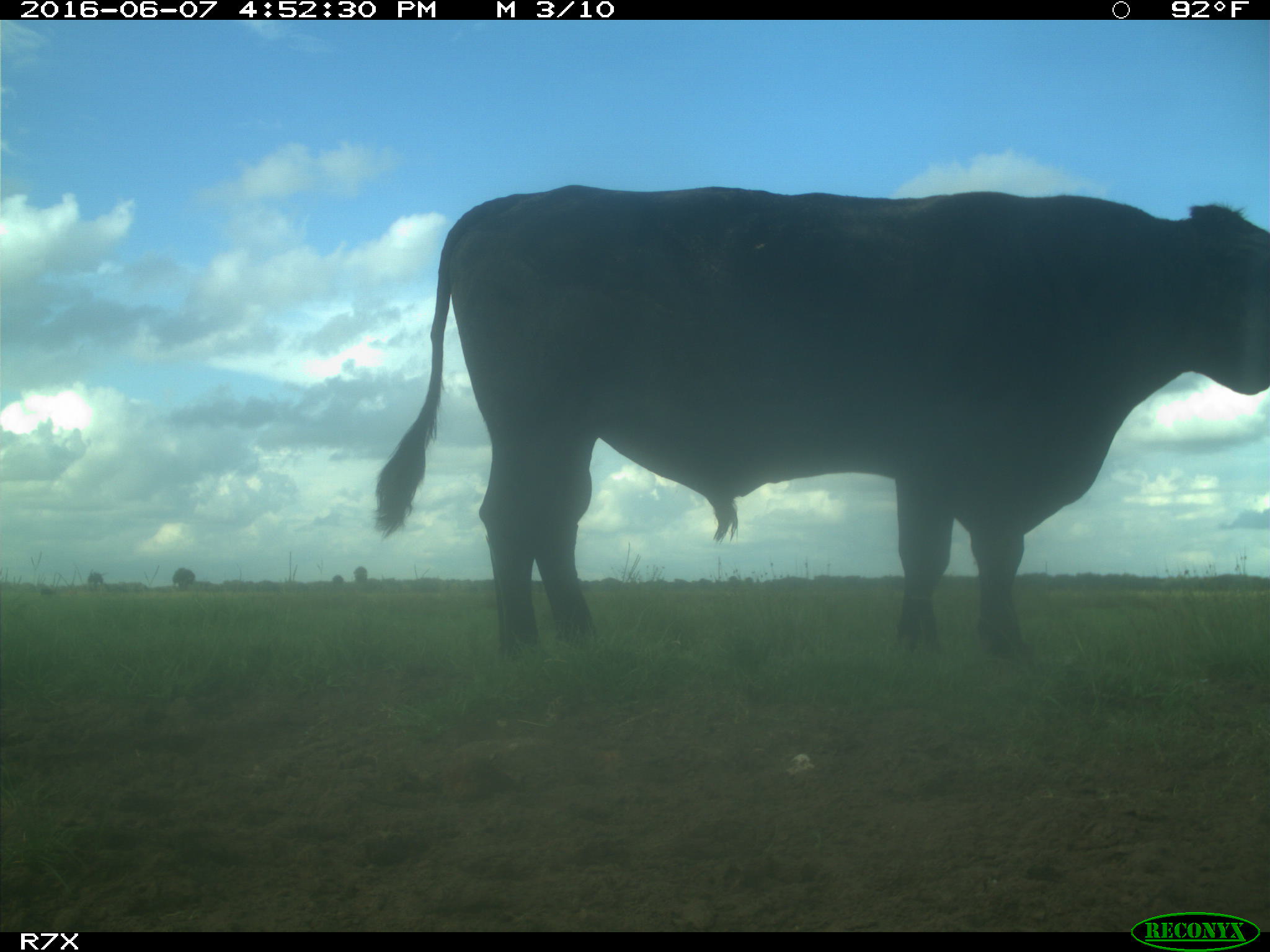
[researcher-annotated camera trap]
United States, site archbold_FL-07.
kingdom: Animalia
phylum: Chordata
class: Mammalia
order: Artiodactyla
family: Bovidae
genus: Bos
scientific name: Bos taurus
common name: domestic cow